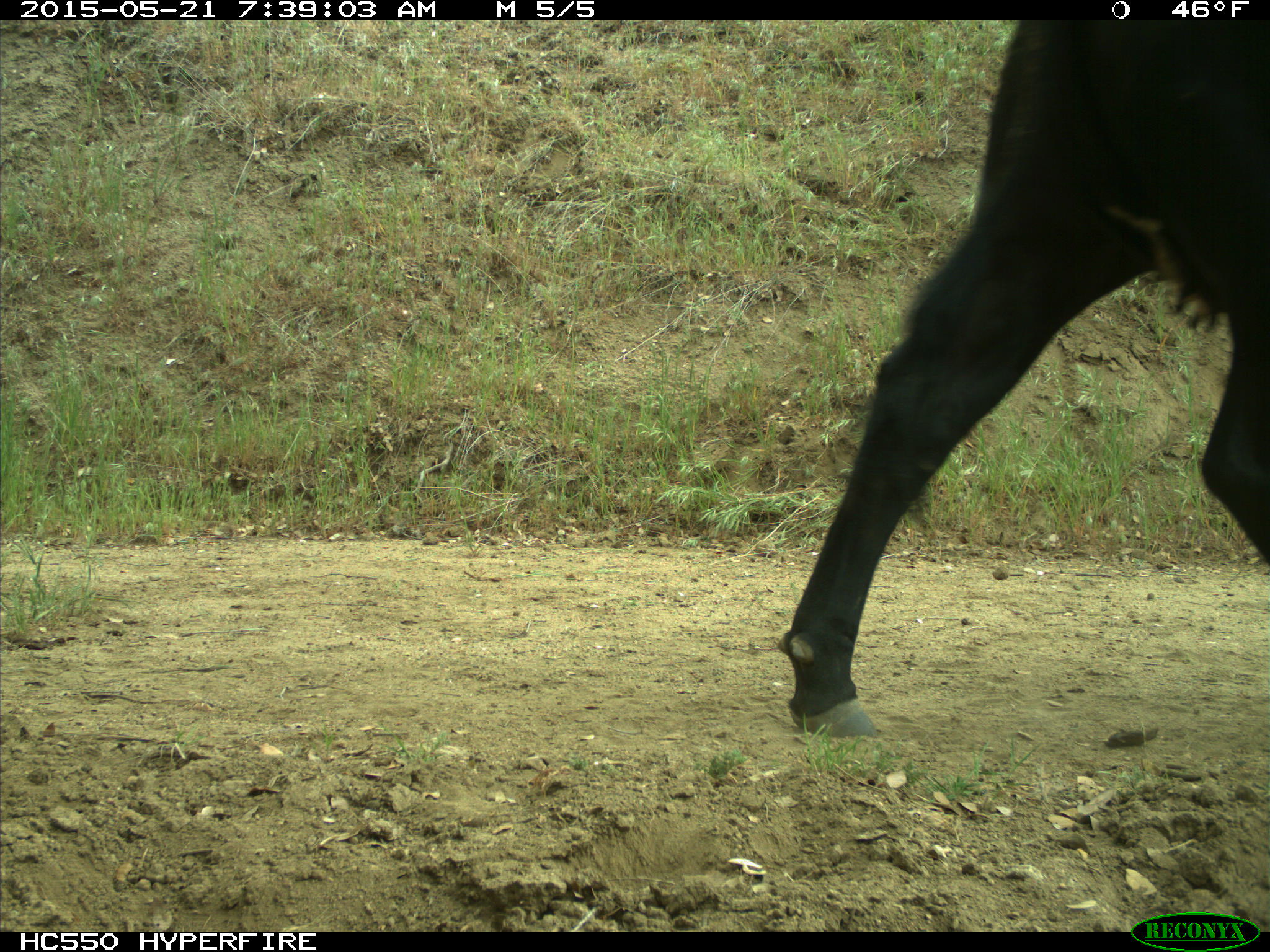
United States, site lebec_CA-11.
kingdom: Animalia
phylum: Chordata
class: Mammalia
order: Artiodactyla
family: Bovidae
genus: Bos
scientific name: Bos taurus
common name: domestic cow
Bos taurus (domestic cow).